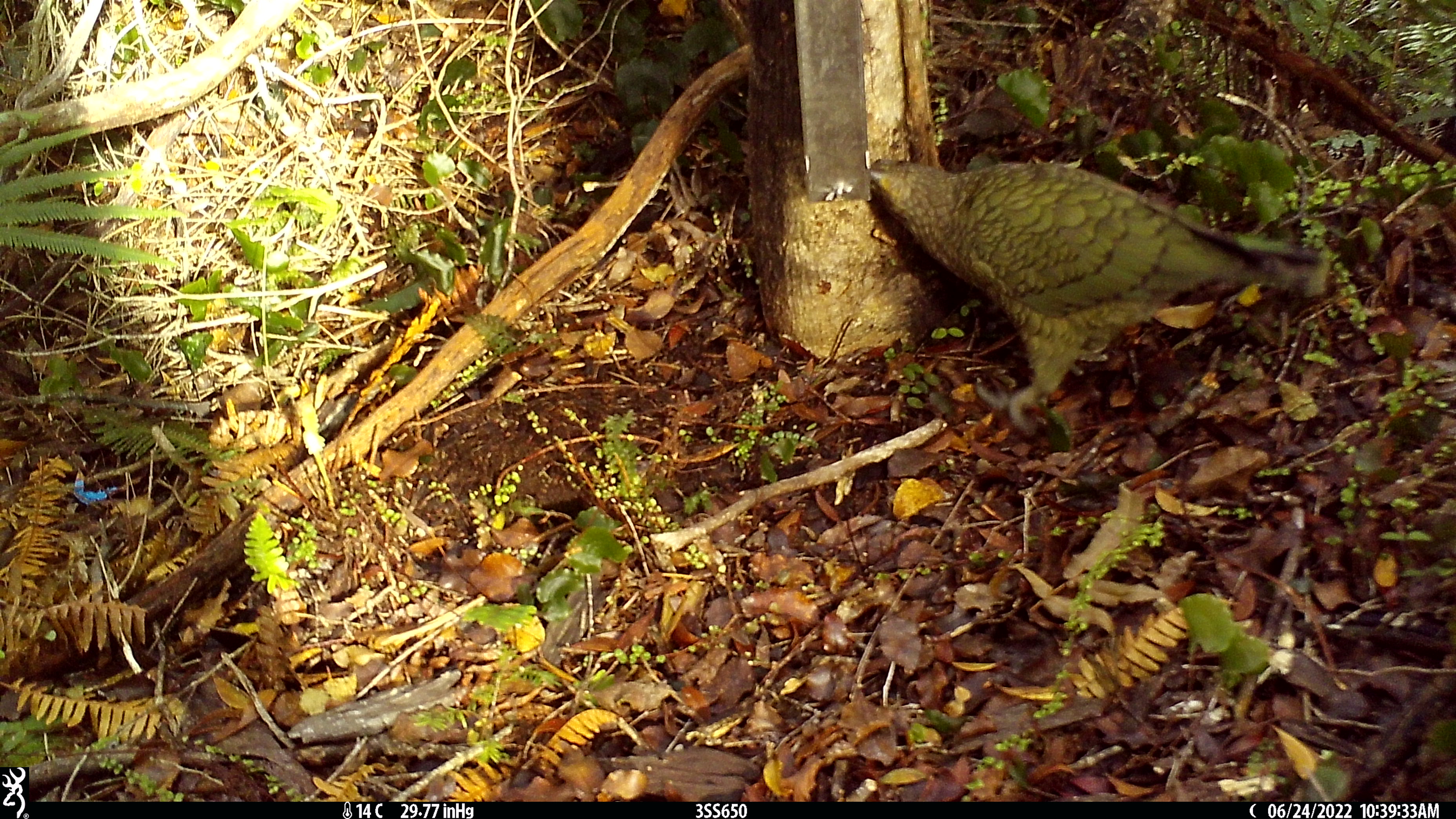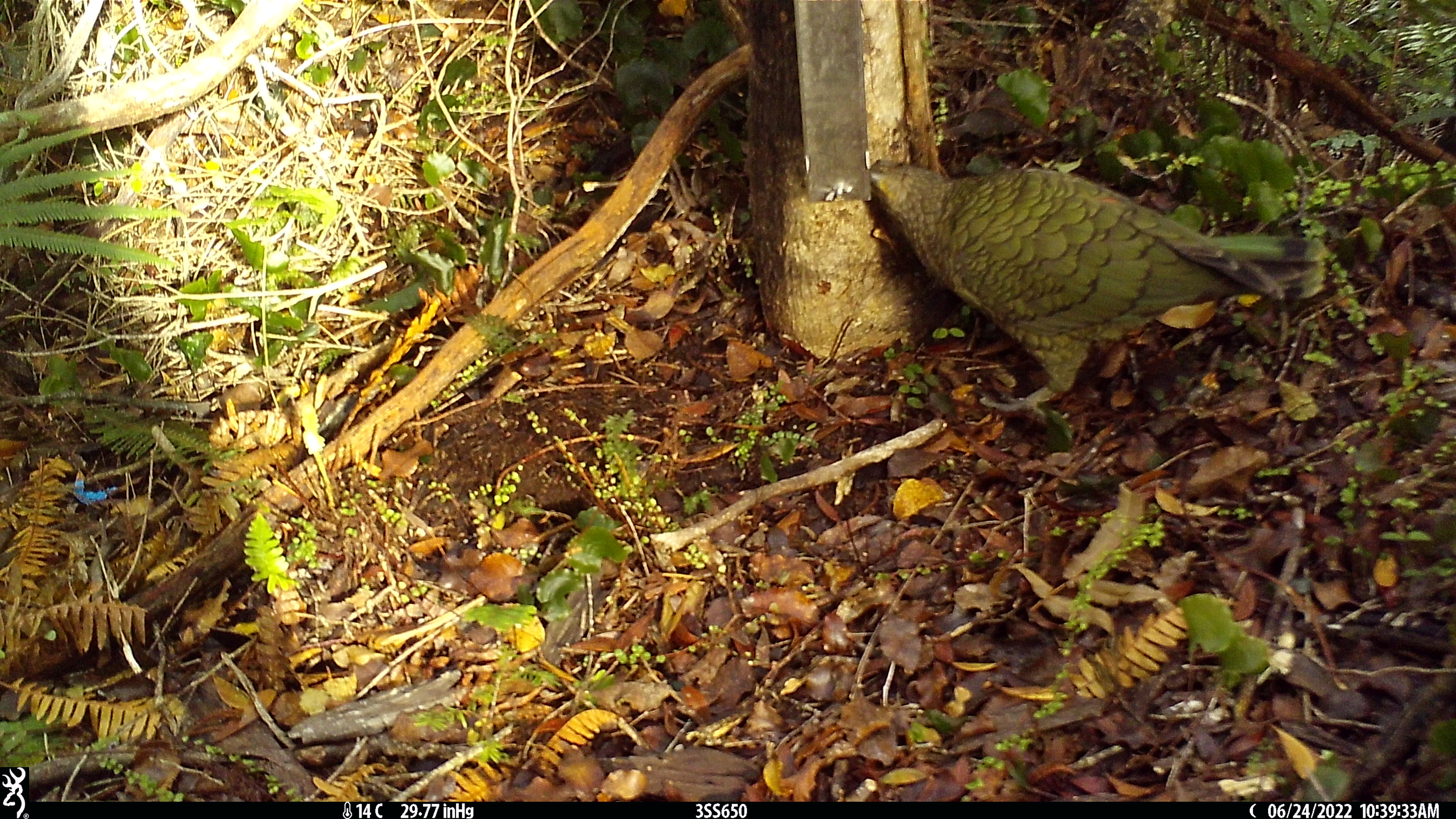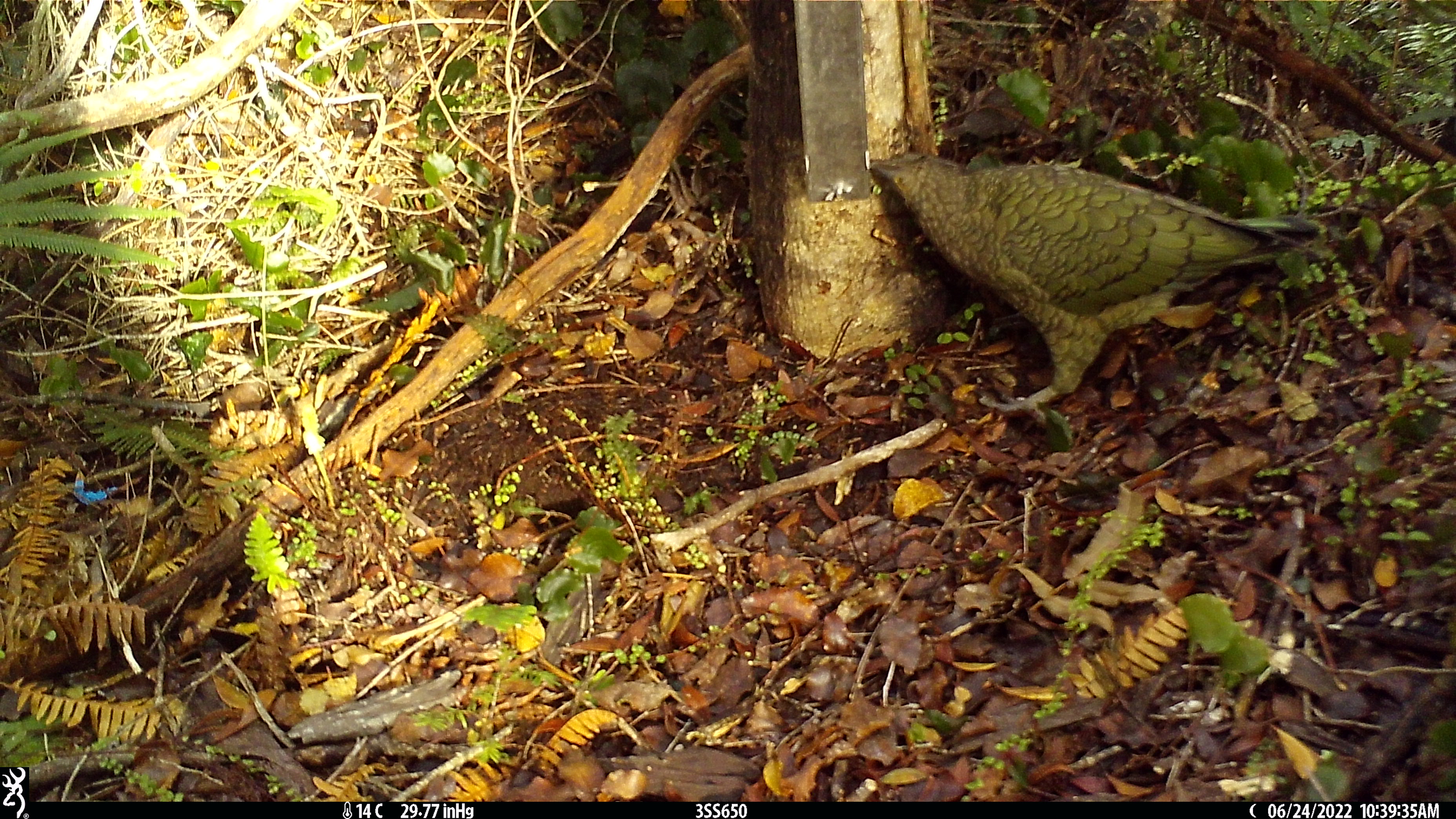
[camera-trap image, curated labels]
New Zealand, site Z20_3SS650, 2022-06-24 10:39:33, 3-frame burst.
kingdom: Animalia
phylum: Chordata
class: Aves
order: Psittaciformes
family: Strigopidae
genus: Nestor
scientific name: Nestor notabilis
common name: kea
Kea (Nestor notabilis).